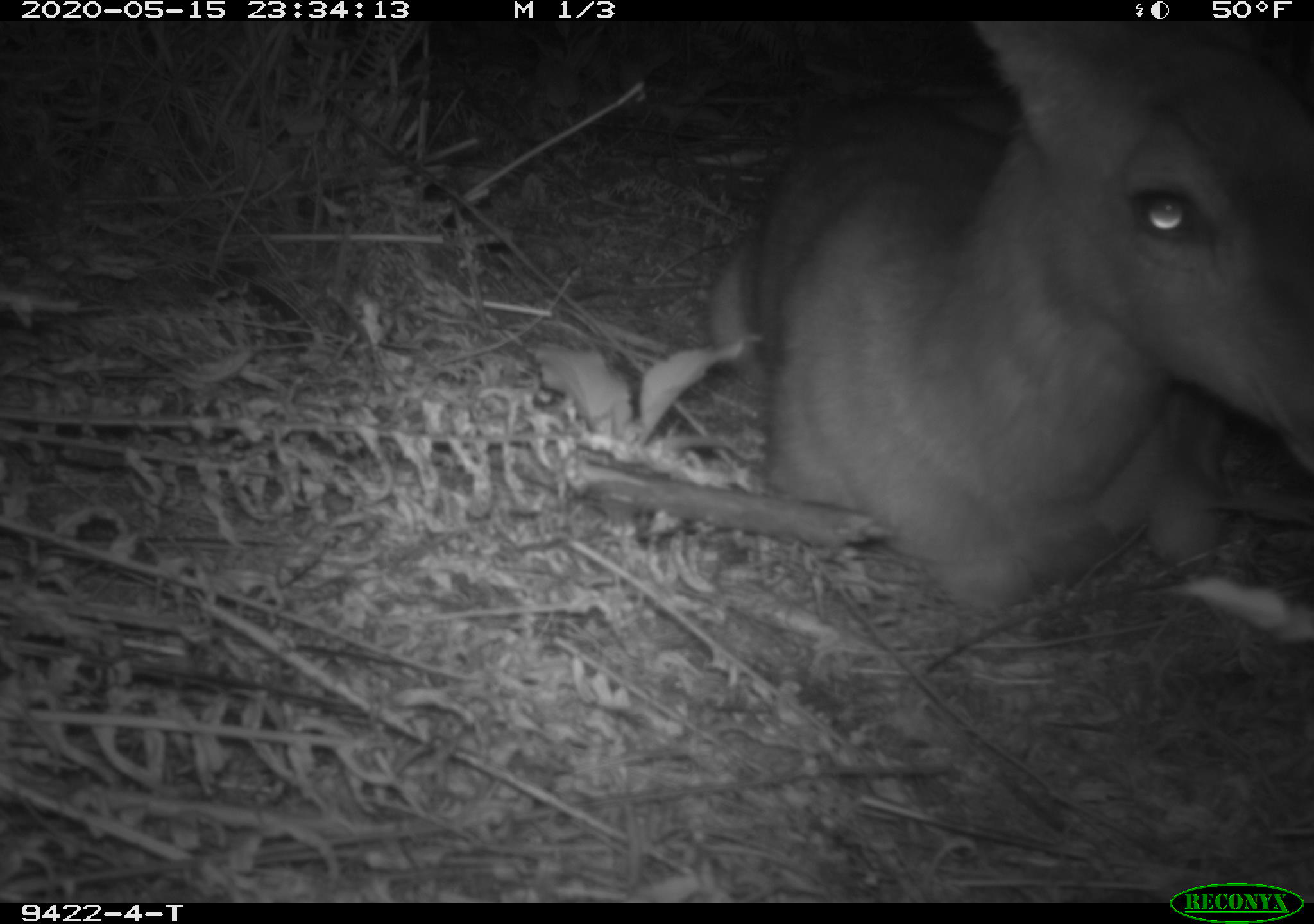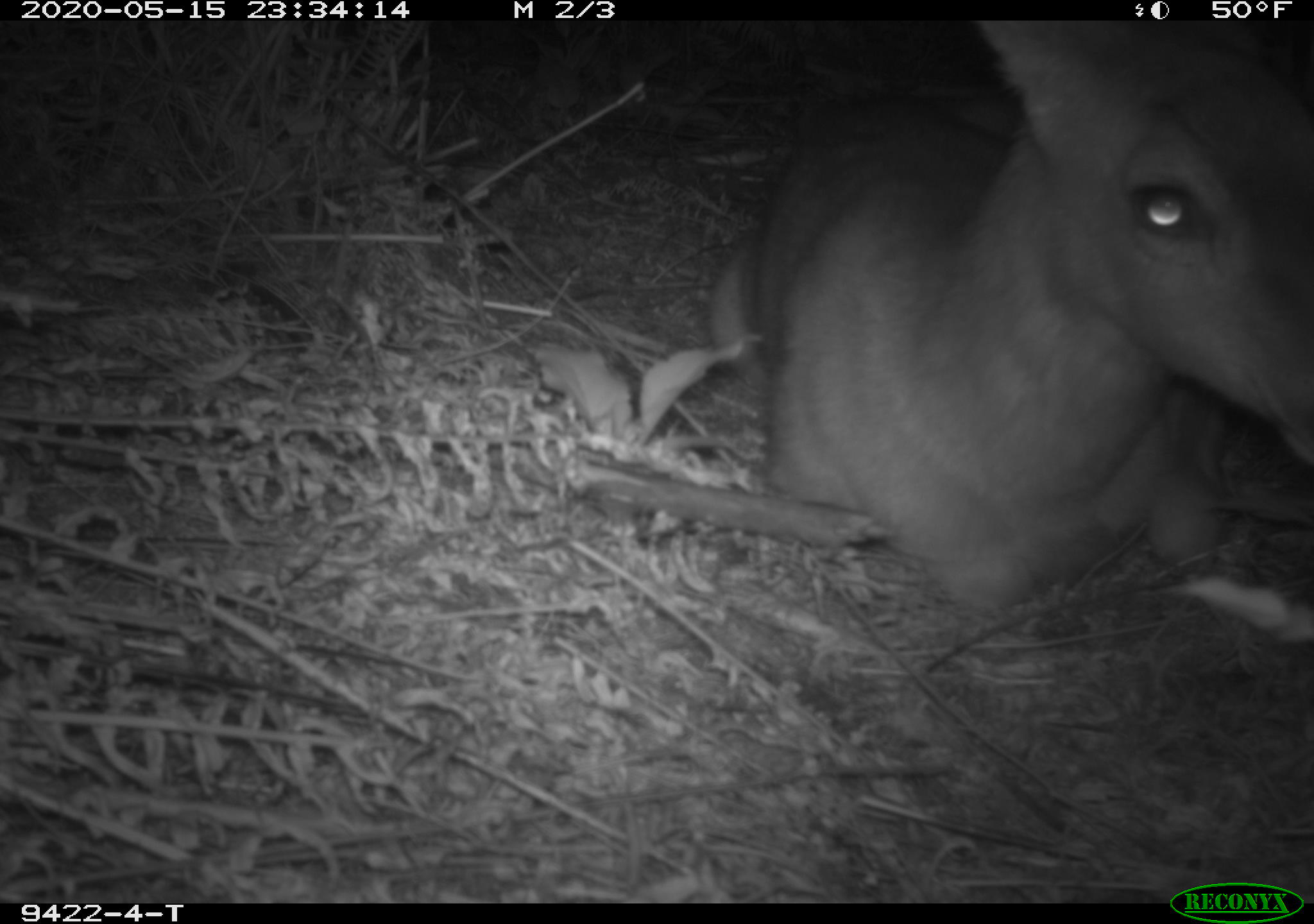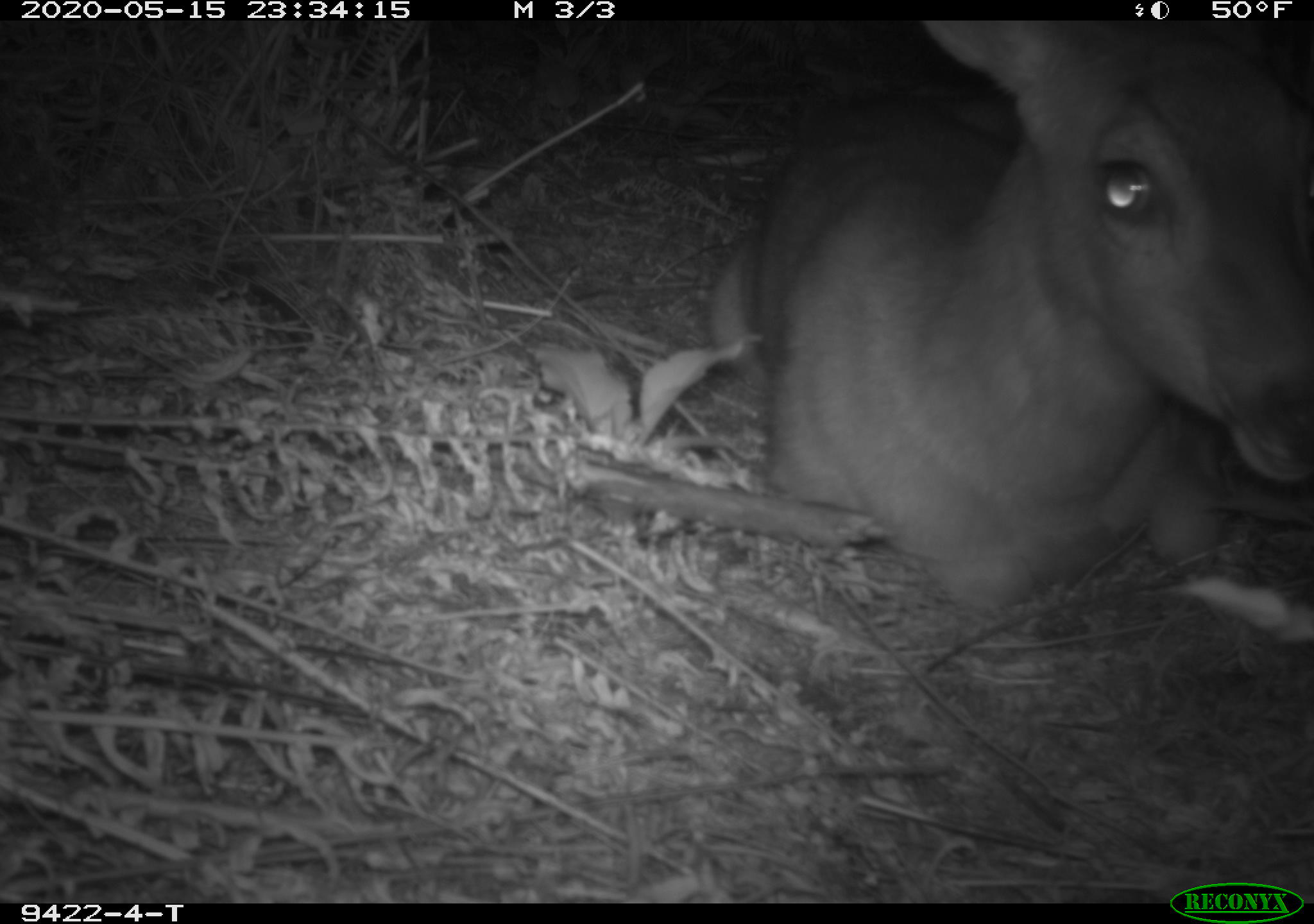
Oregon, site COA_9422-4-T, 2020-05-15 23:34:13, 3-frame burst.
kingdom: Animalia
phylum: Chordata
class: Mammalia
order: Artiodactyla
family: Cervidae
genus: Odocoileus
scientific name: Odocoileus hemionus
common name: black-tailed deer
Black-tailed deer (Odocoileus hemionus).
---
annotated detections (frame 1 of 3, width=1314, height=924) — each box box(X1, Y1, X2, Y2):
black-tailed deer: box(700, 28, 1309, 619)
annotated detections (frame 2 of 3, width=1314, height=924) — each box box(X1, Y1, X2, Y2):
black-tailed deer: box(698, 31, 1305, 629)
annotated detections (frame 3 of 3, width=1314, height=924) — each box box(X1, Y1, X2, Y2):
black-tailed deer: box(696, 31, 1309, 623)